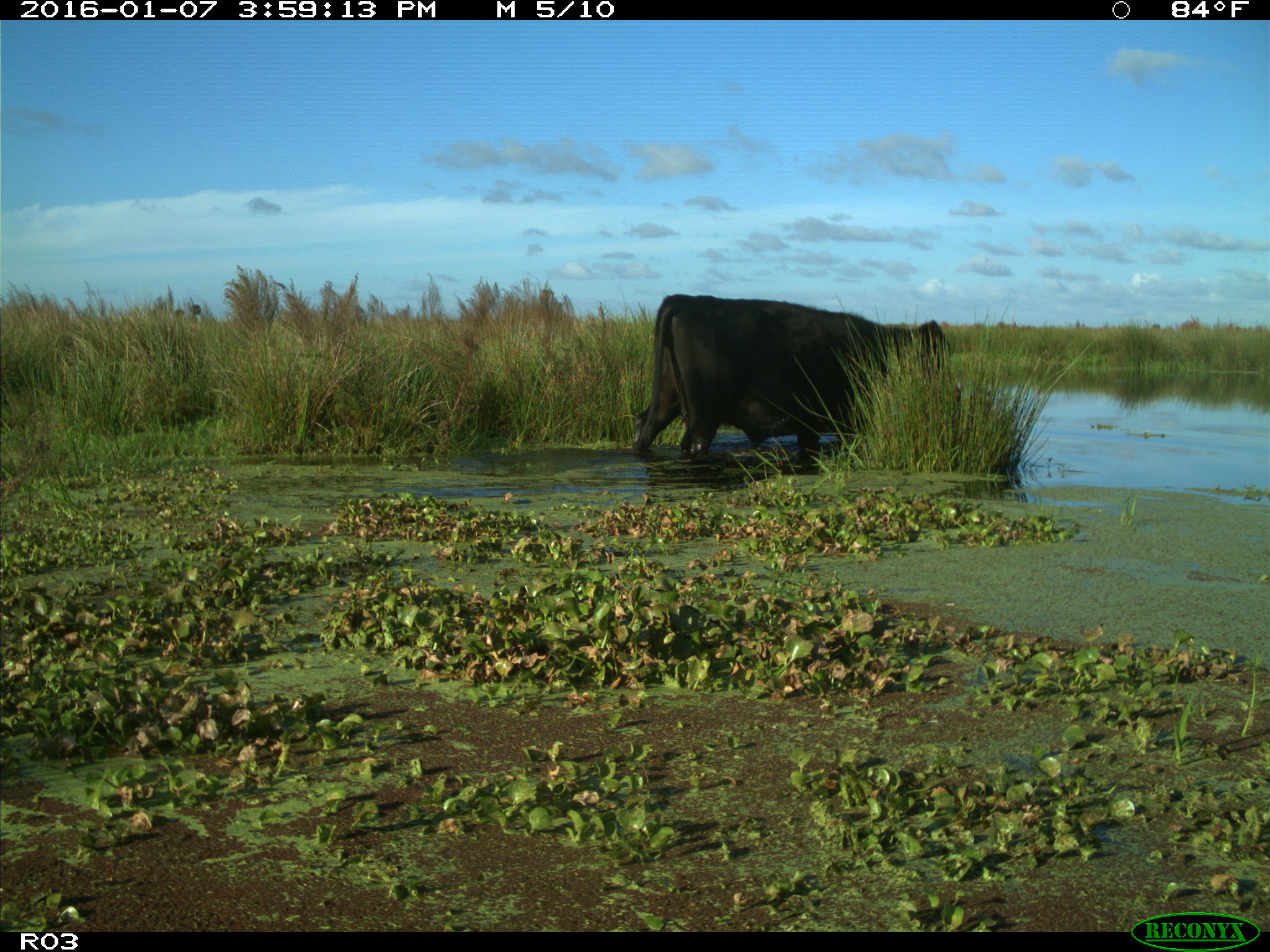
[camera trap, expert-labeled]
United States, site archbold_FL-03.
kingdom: Animalia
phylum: Chordata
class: Mammalia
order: Artiodactyla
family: Bovidae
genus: Bos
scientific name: Bos taurus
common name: domestic cow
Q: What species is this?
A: Bos taurus (domestic cow).